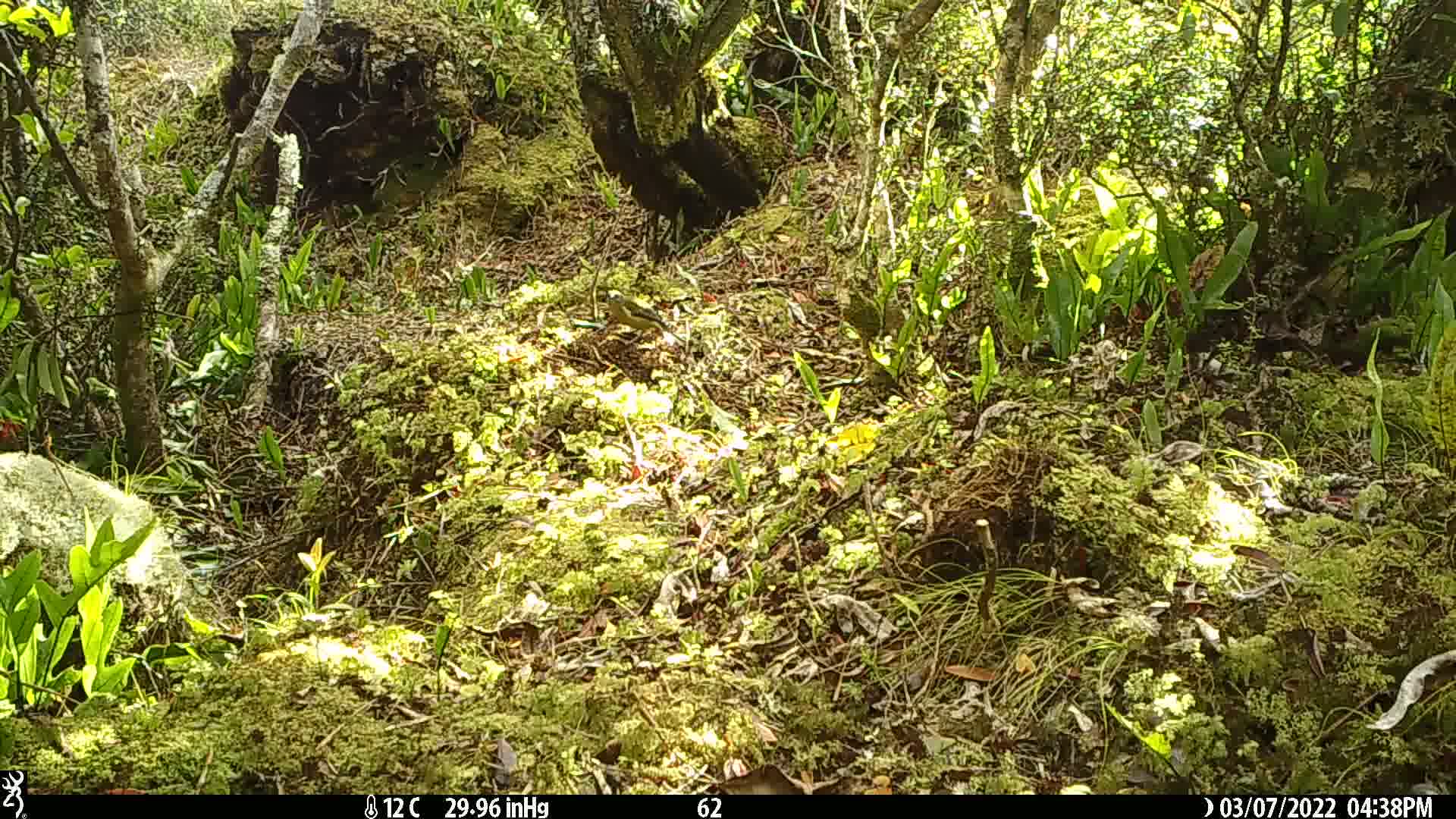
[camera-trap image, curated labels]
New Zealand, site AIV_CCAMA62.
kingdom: Animalia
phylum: Chordata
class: Aves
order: Passeriformes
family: Meliphagidae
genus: Anthornis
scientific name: Anthornis melanura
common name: new zealand bellbird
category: bellbird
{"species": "bellbird (new zealand bellbird) (Anthornis melanura)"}